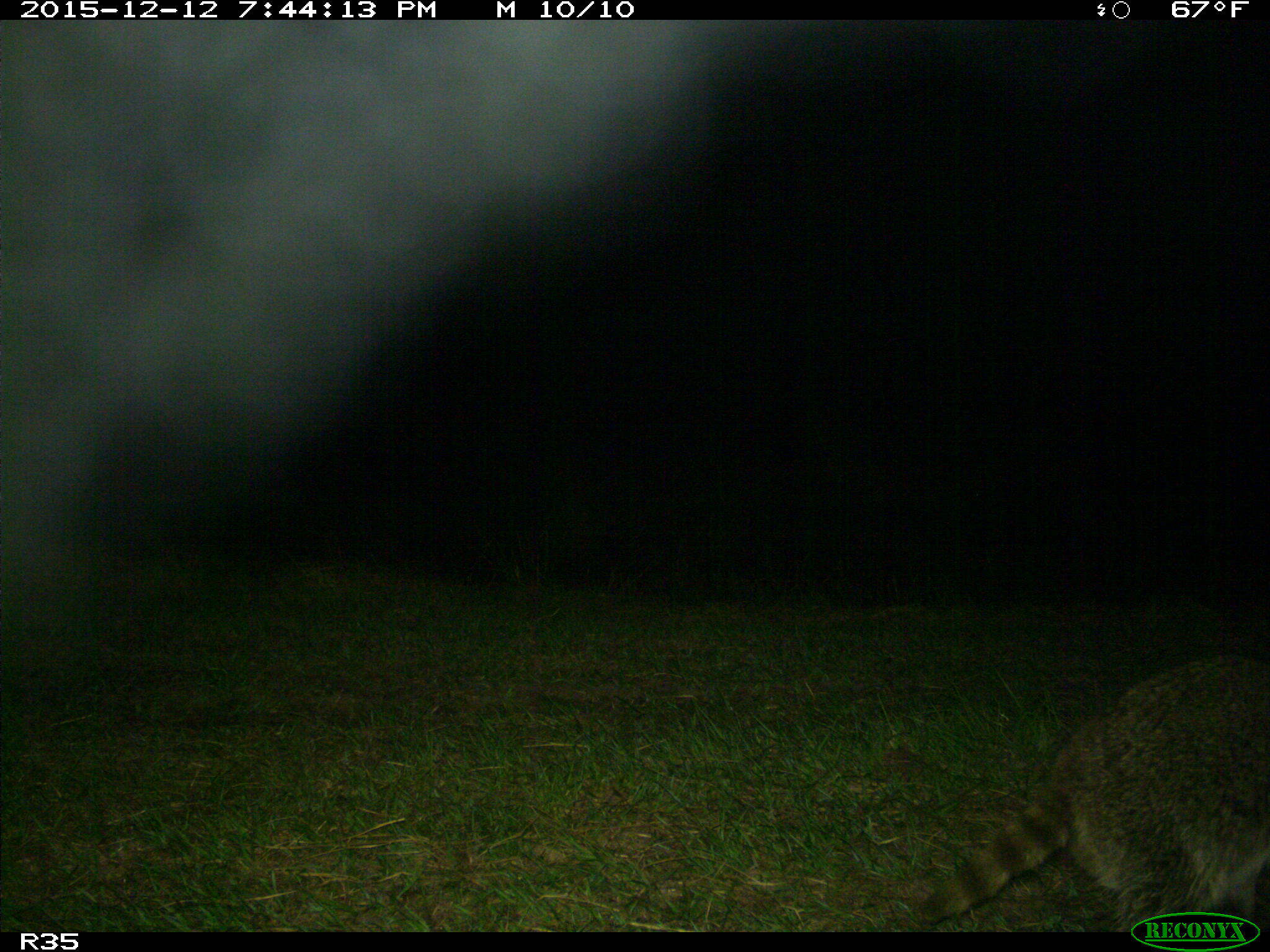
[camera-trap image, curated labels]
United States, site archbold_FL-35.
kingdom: Animalia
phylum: Chordata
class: Mammalia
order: Carnivora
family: Procyonidae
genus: Procyon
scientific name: Procyon lotor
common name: common raccoon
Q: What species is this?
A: Procyon lotor (common raccoon).